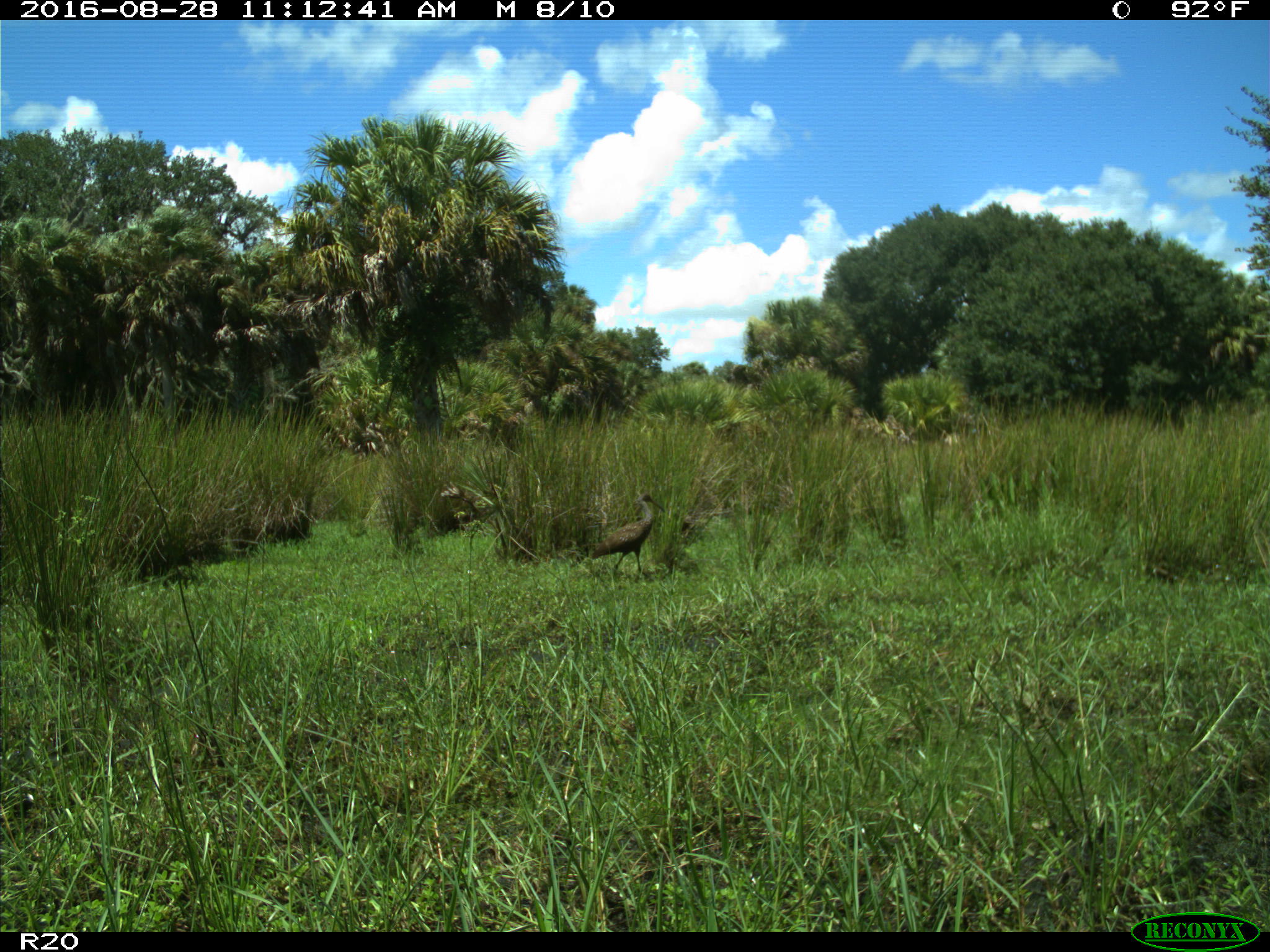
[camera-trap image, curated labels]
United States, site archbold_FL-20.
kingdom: Animalia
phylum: Chordata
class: Aves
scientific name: Aves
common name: birds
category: unidentified bird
Unidentified bird (birds) (Aves).